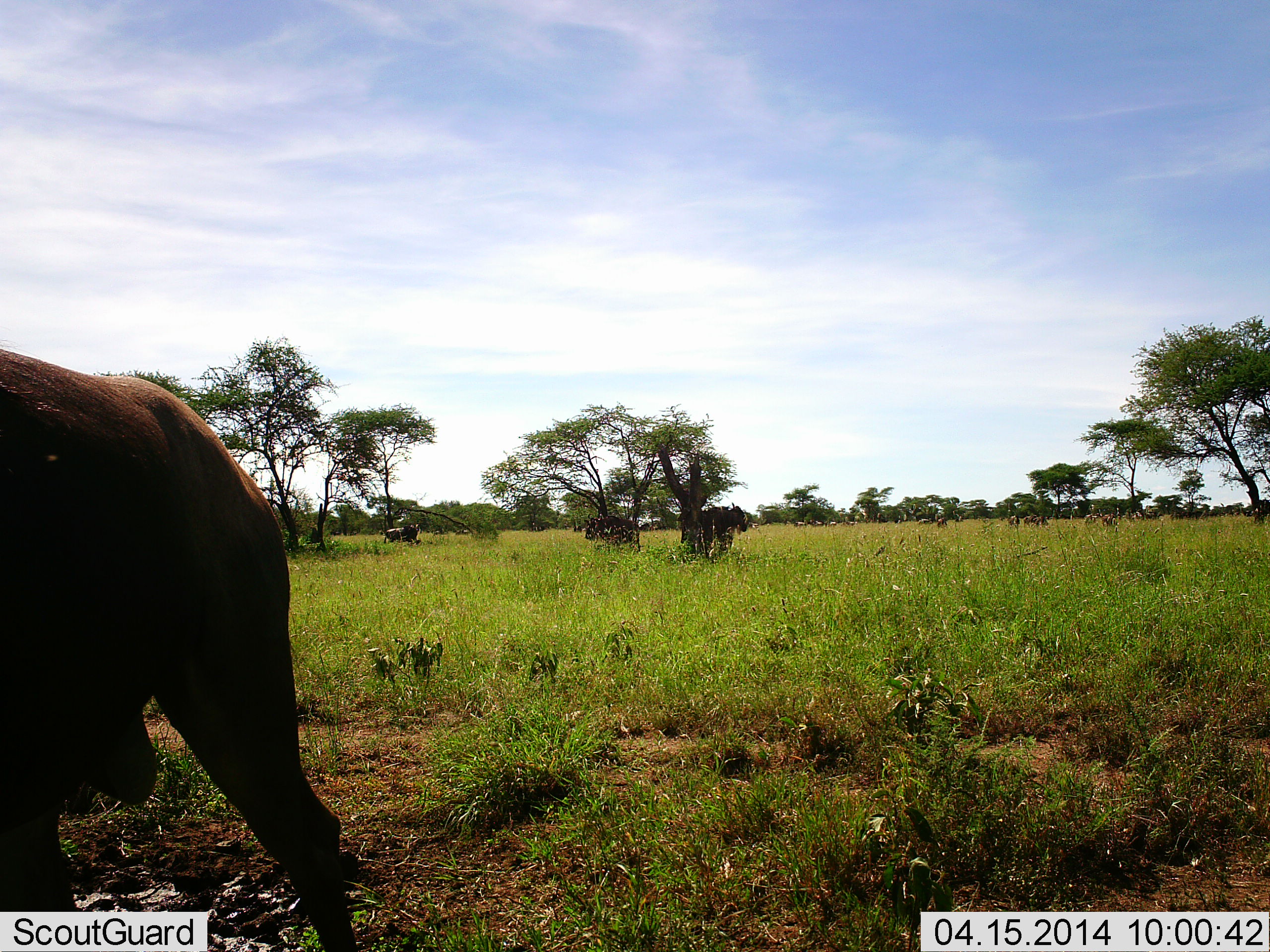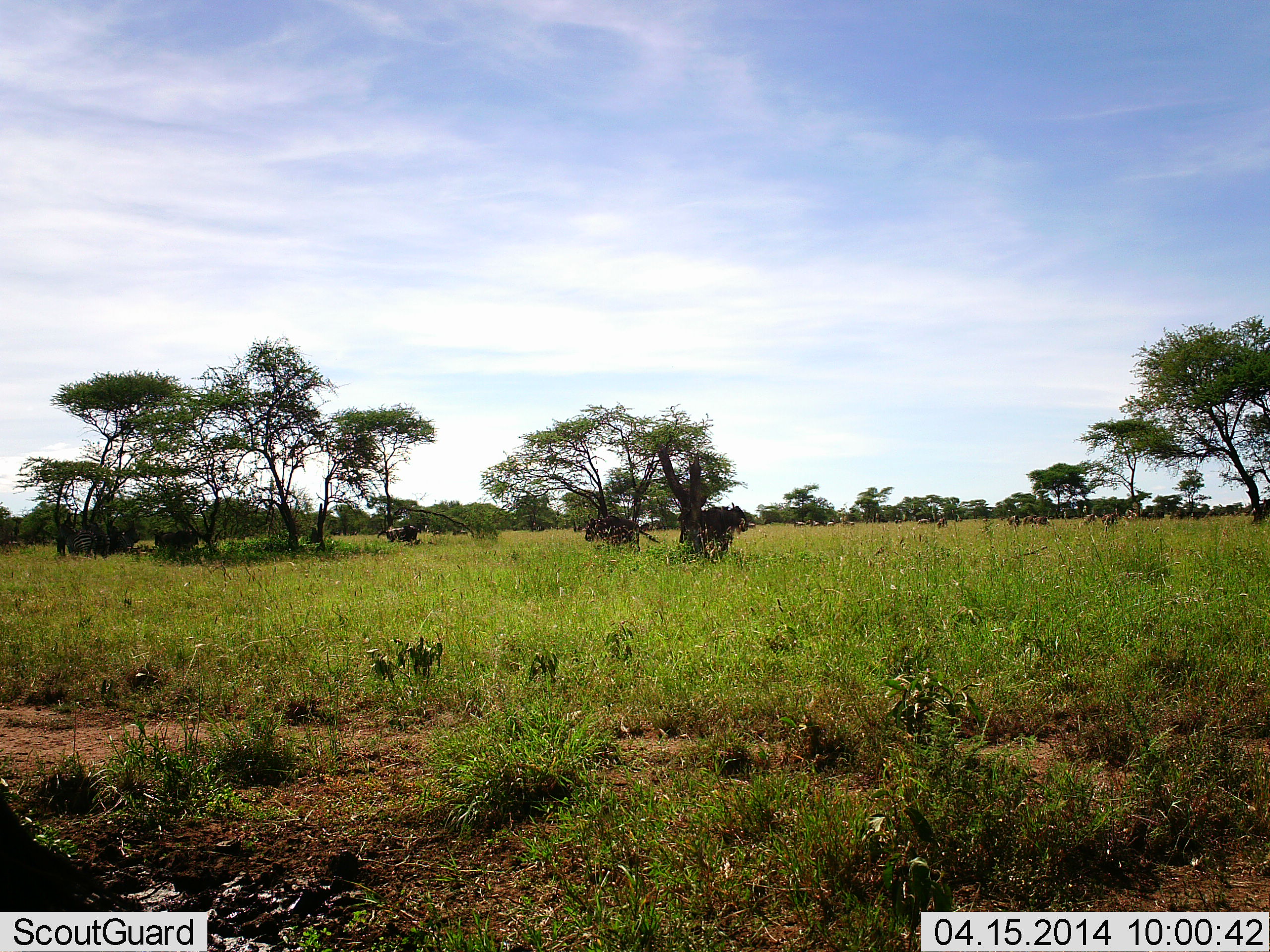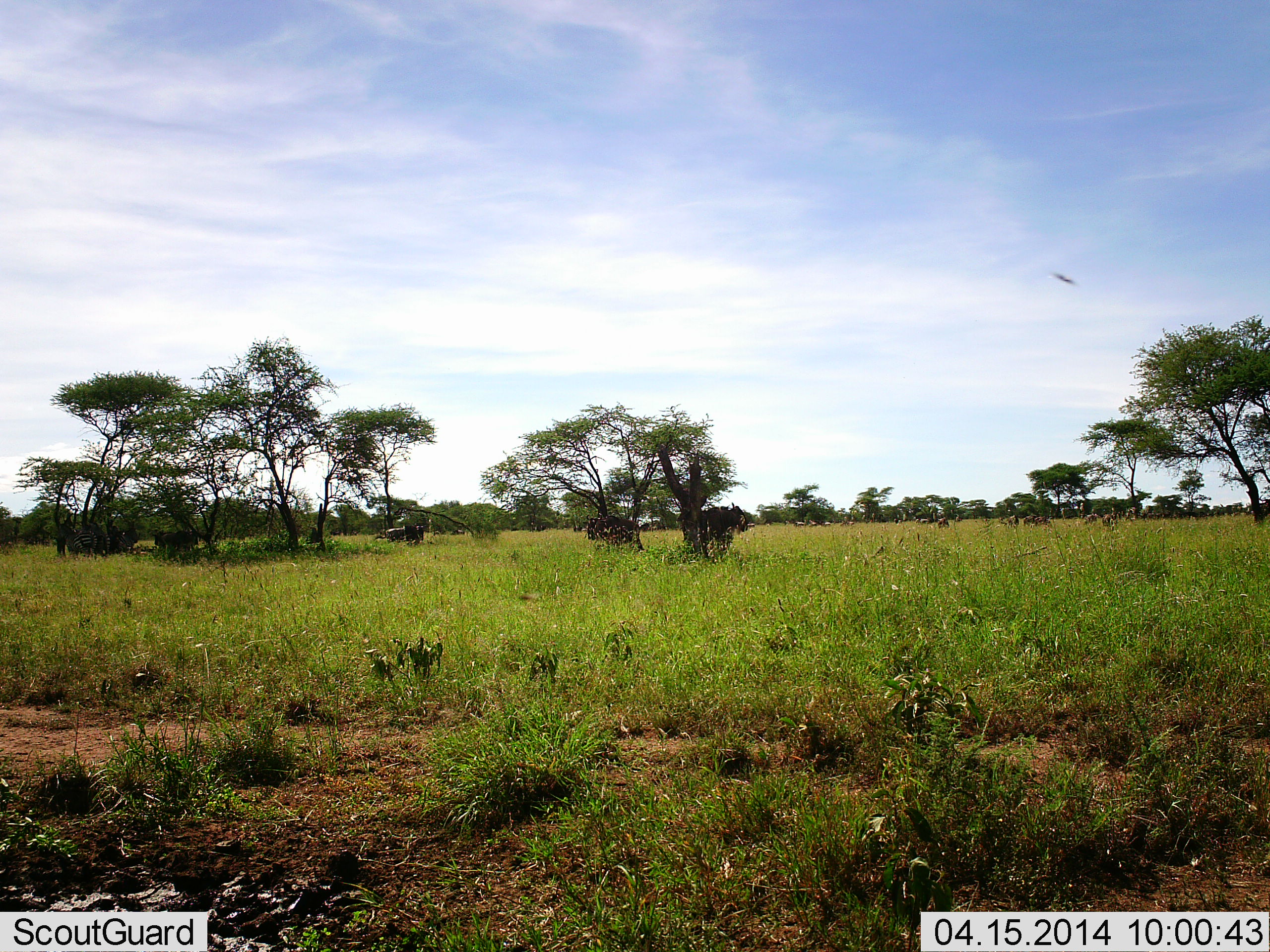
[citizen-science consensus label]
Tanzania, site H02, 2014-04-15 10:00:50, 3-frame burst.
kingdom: Animalia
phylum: Chordata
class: Mammalia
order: Artiodactyla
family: Bovidae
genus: Connochaetes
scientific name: Connochaetes taurinus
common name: blue wildebeest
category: wildebeest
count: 11-50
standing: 50%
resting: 0%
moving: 75%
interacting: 0%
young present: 0%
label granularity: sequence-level